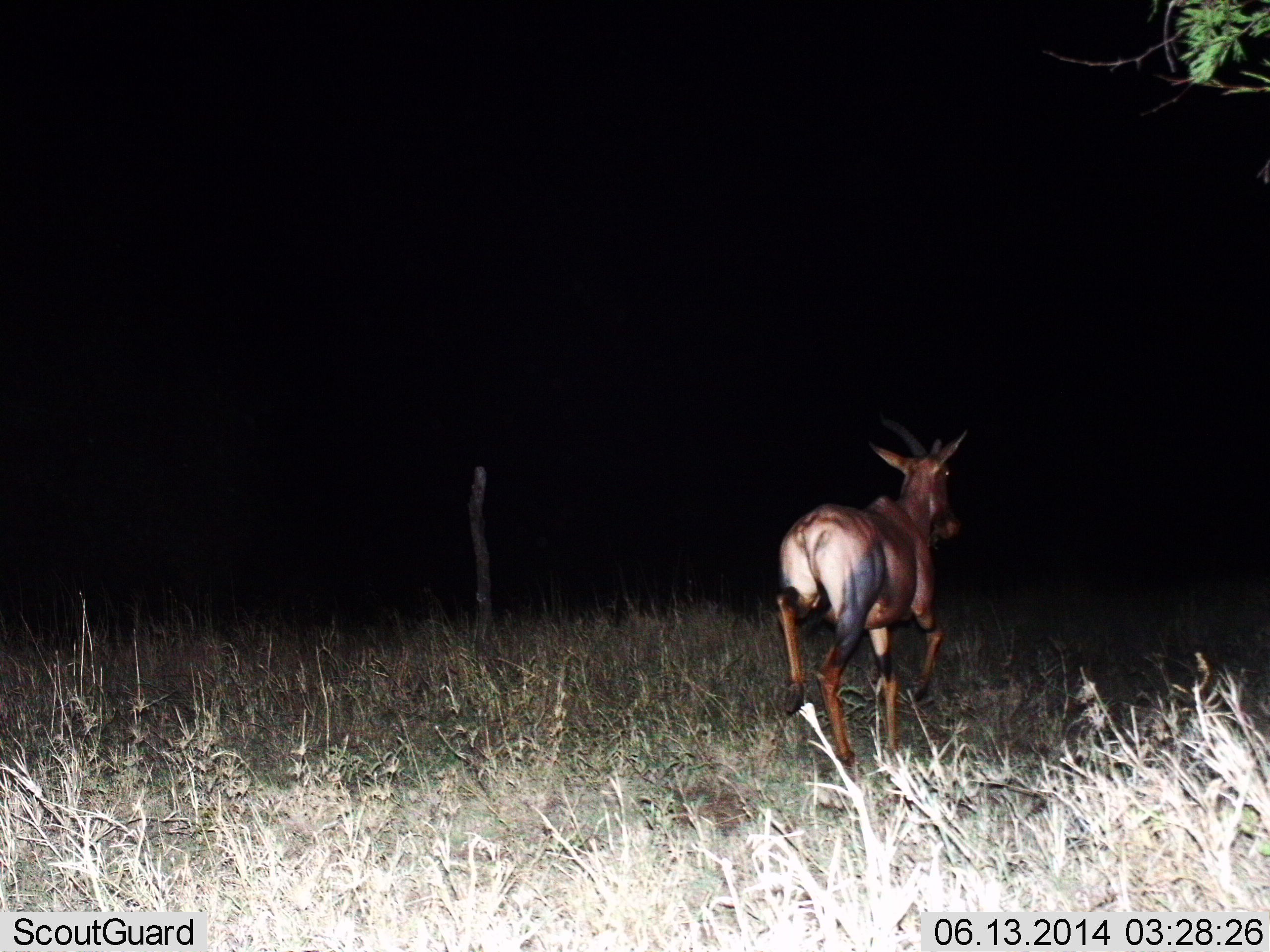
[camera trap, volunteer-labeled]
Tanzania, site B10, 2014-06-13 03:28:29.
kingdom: Animalia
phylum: Chordata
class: Mammalia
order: Artiodactyla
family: Bovidae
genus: Damaliscus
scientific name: Damaliscus lunatus jimela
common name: topi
Topi (Damaliscus lunatus jimela), count 1. Behavior (volunteer vote fractions): standing 0%, resting 0%, moving 100%, interacting 0%. Young present (vote fraction): 0%. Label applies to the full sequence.